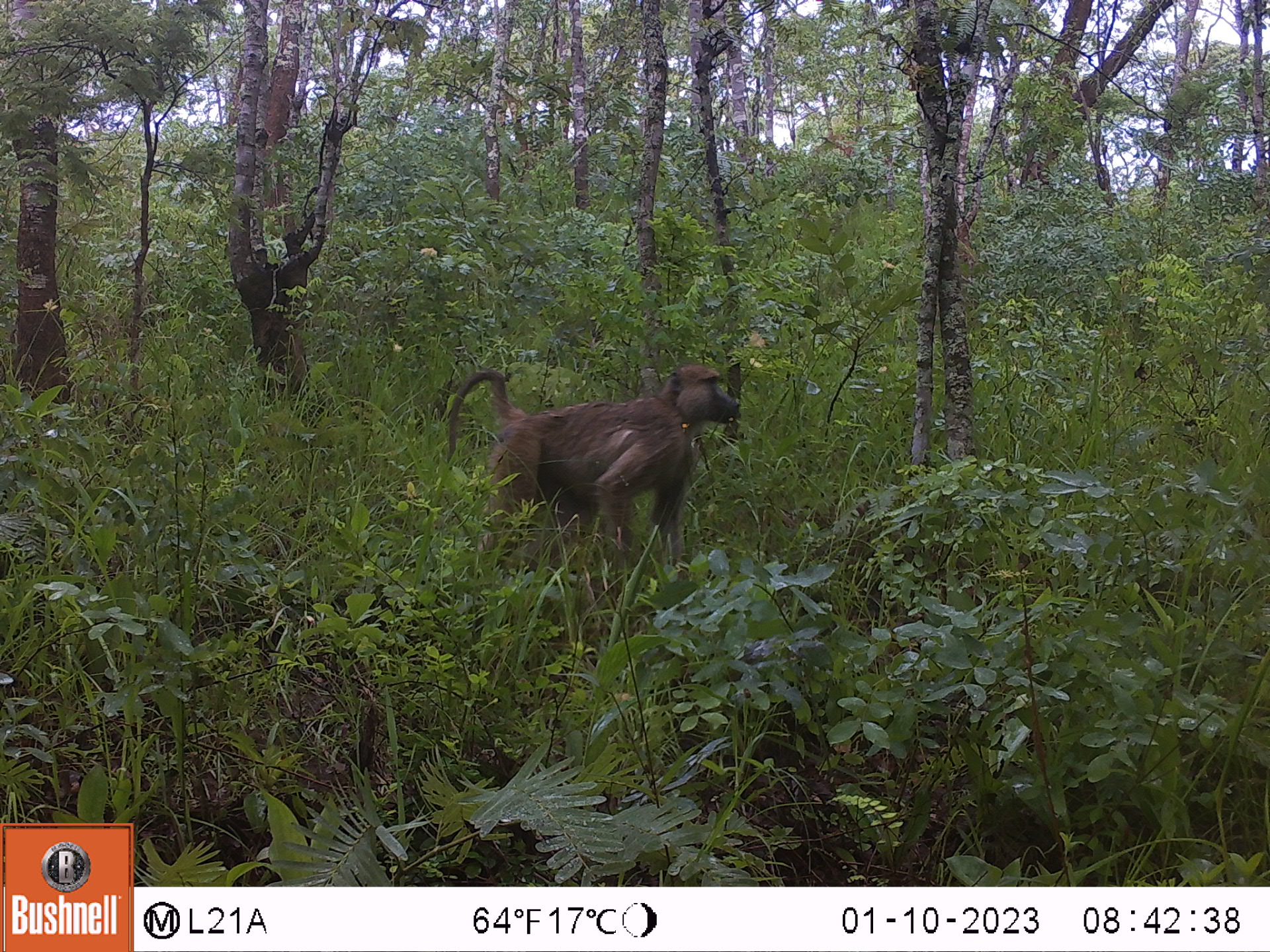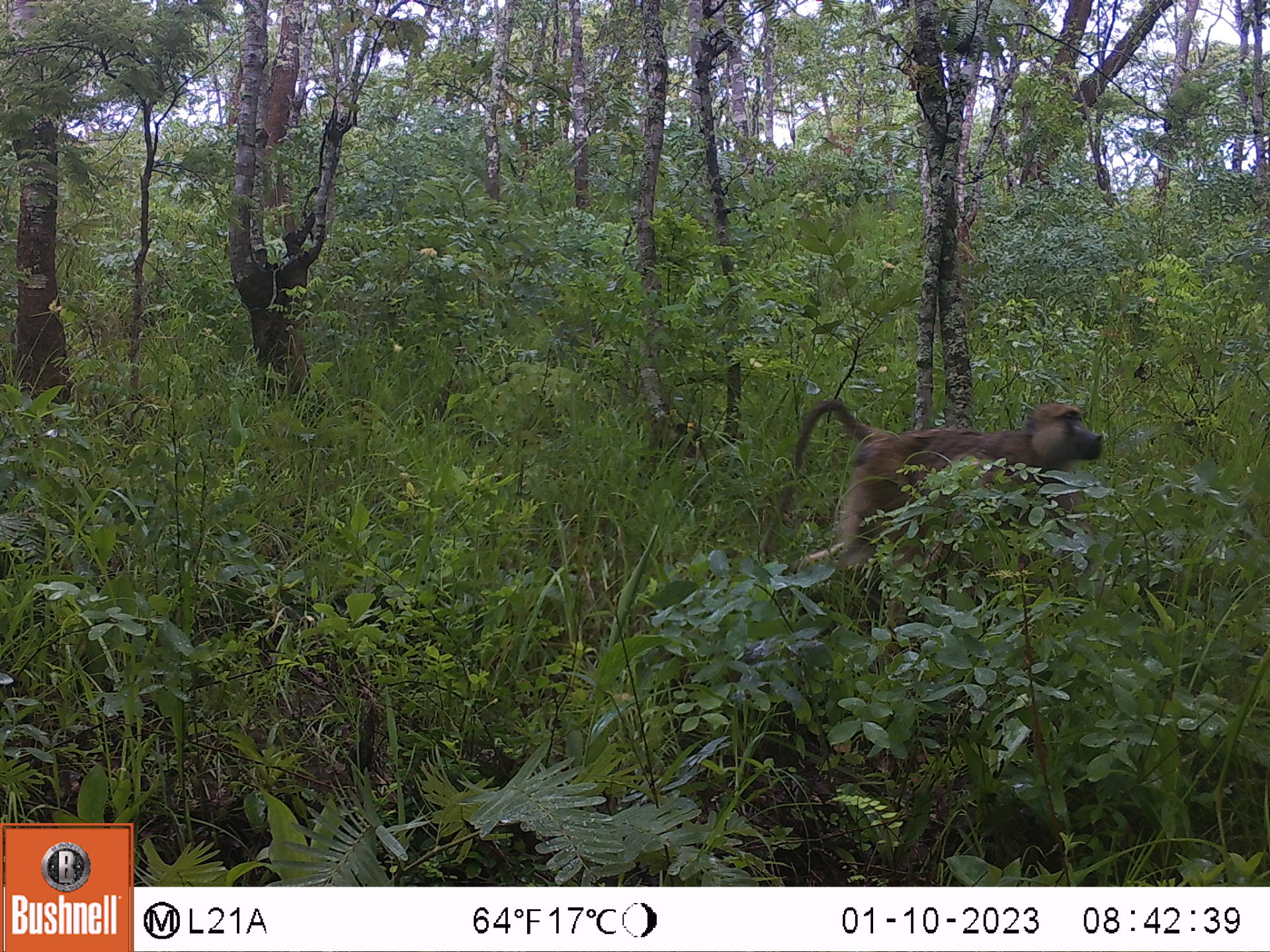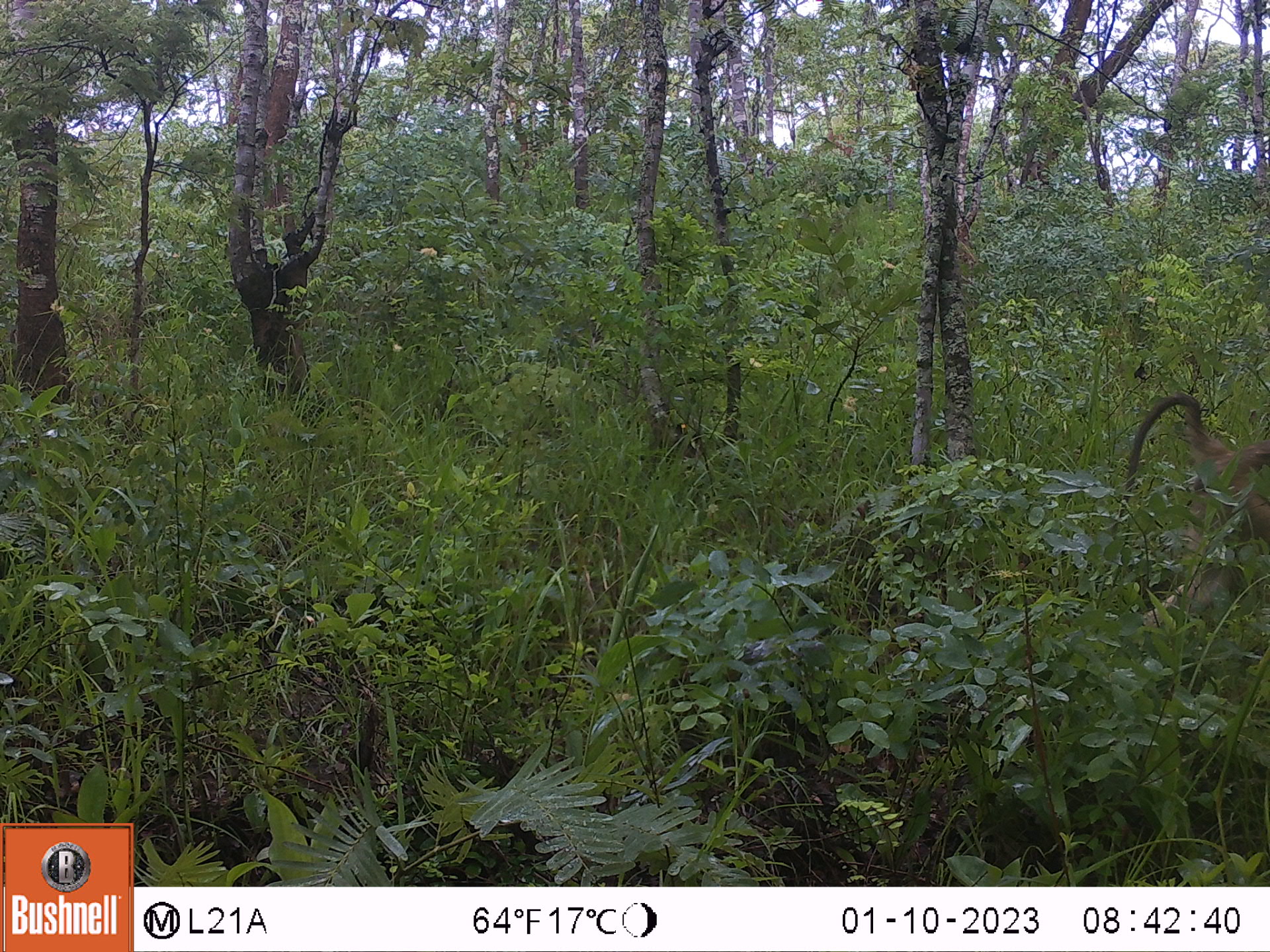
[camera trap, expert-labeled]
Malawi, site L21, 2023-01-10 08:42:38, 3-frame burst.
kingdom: Animalia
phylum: Chordata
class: Mammalia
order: Primates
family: Cercopithecidae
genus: Papio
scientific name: Papio cynocephalus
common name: yellow baboon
Yellow baboon (Papio cynocephalus), count 1.